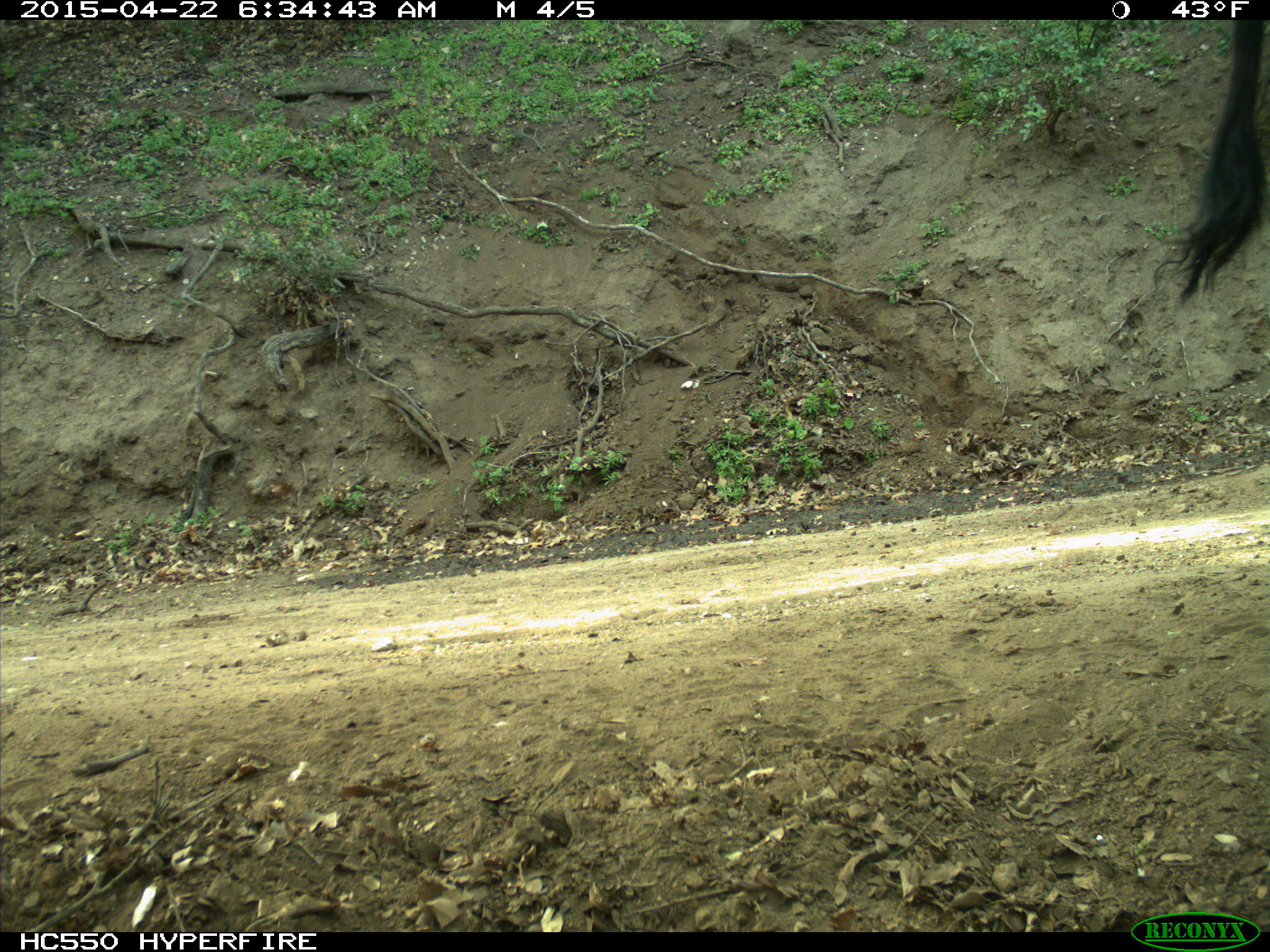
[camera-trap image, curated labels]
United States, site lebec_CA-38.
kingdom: Animalia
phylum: Chordata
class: Mammalia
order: Artiodactyla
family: Bovidae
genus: Bos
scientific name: Bos taurus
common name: domestic cow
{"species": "Bos taurus (domestic cow)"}